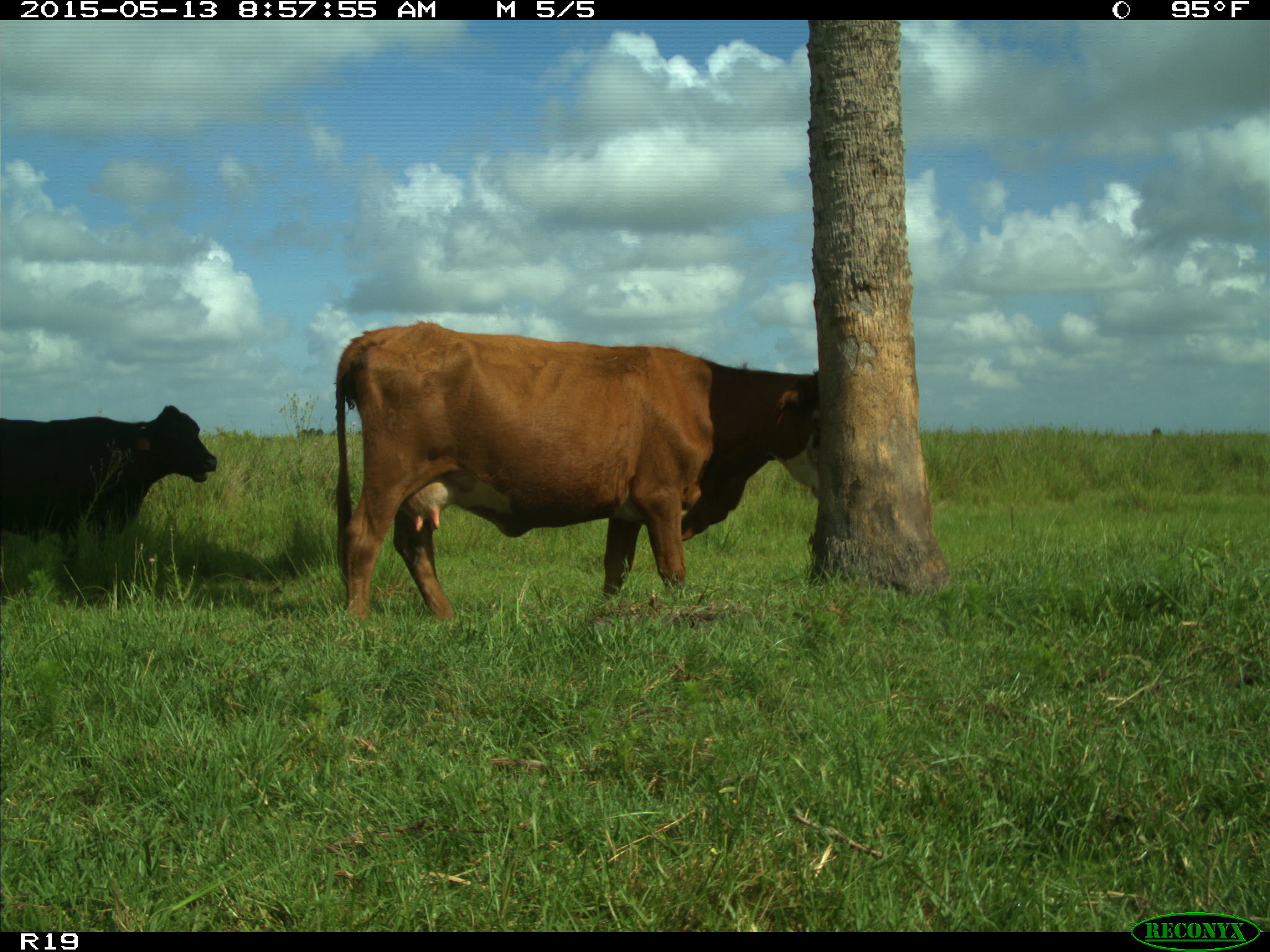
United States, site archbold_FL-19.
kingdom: Animalia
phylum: Chordata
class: Mammalia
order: Artiodactyla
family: Bovidae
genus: Bos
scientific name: Bos taurus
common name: domestic cow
Bos taurus (domestic cow).